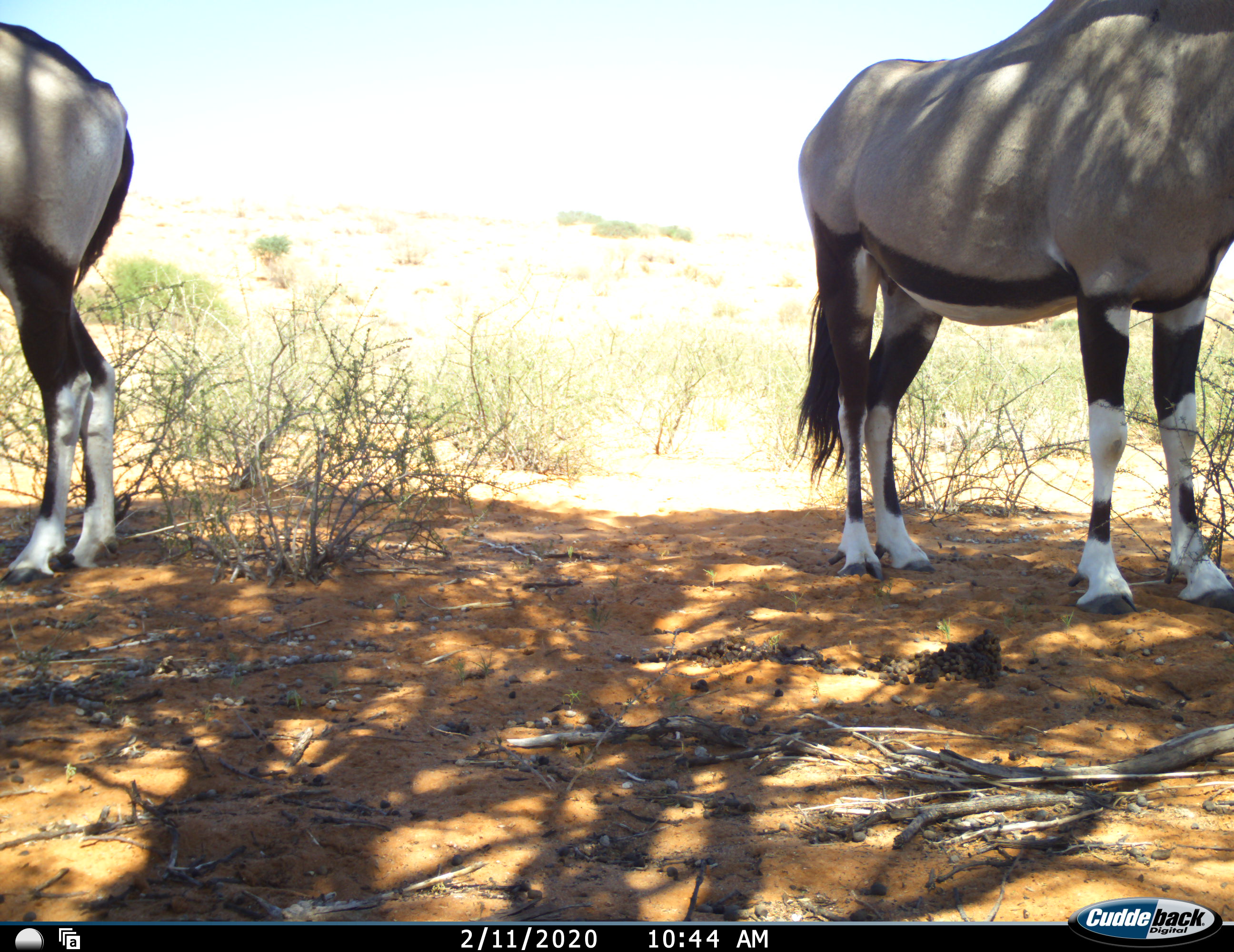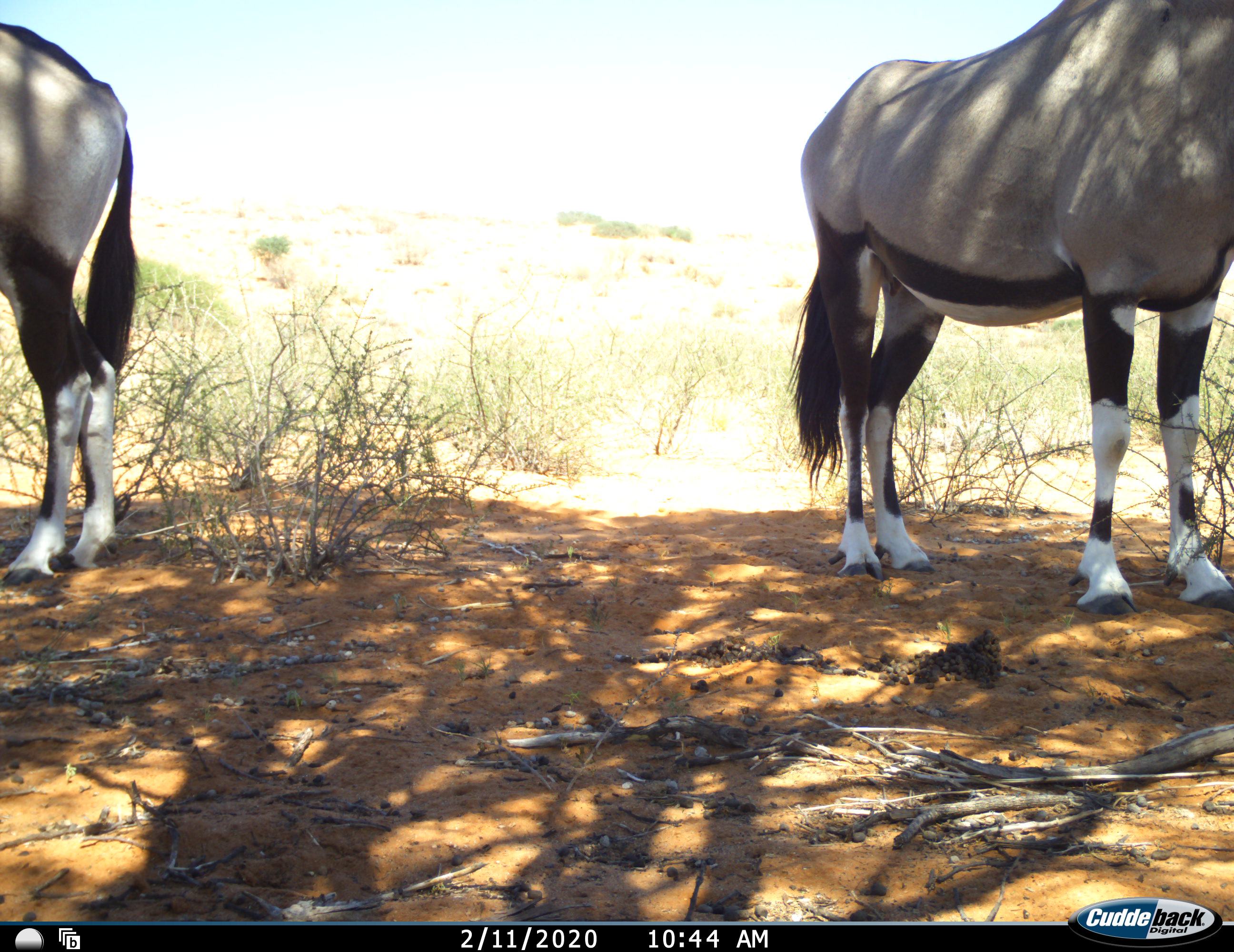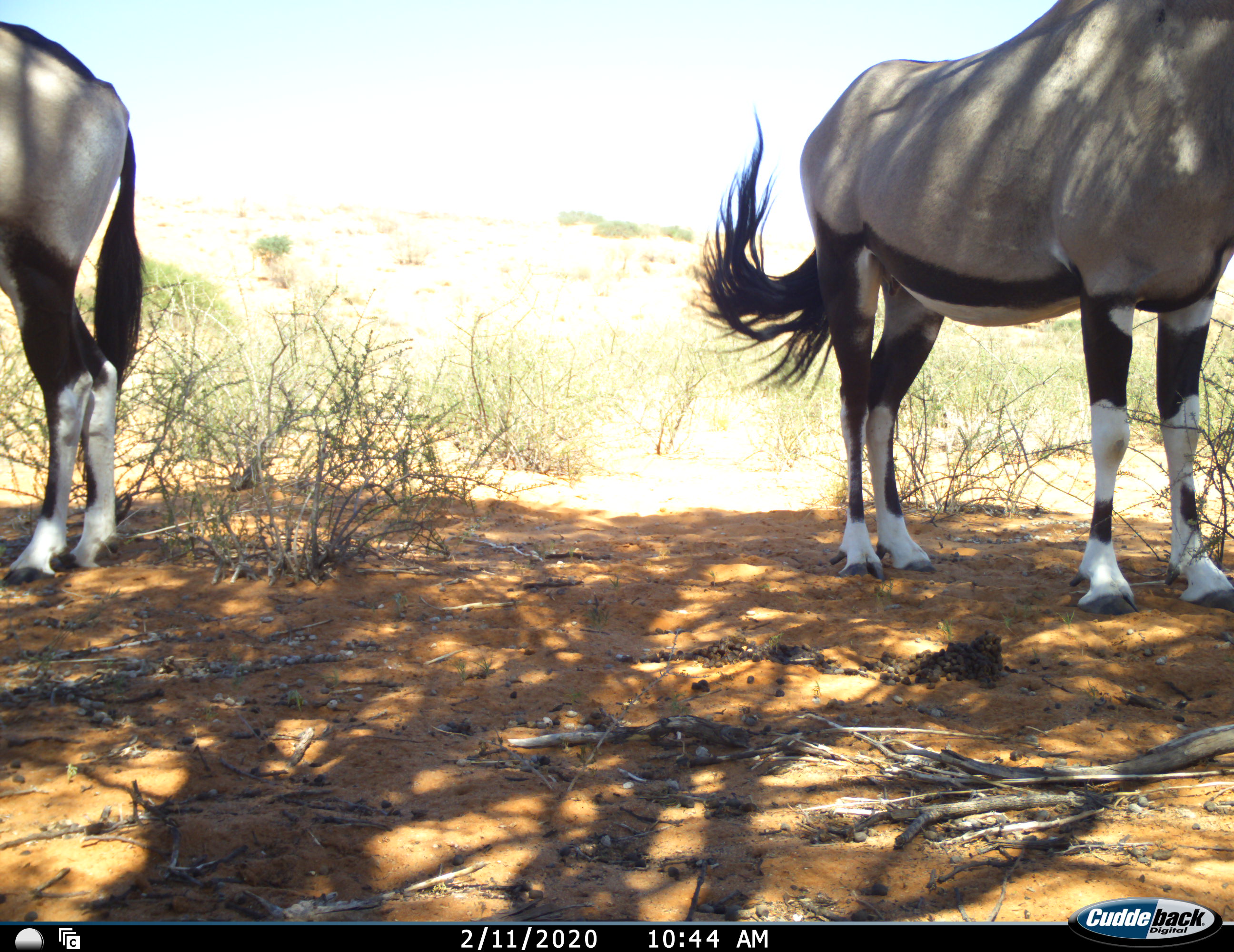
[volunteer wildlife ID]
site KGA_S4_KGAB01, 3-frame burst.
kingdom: Animalia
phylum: Chordata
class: Mammalia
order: Artiodactyla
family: Bovidae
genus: Oryx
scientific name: Oryx gazella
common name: gemsbok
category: oryx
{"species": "oryx (gemsbok) (Oryx gazella)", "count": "2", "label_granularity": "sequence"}